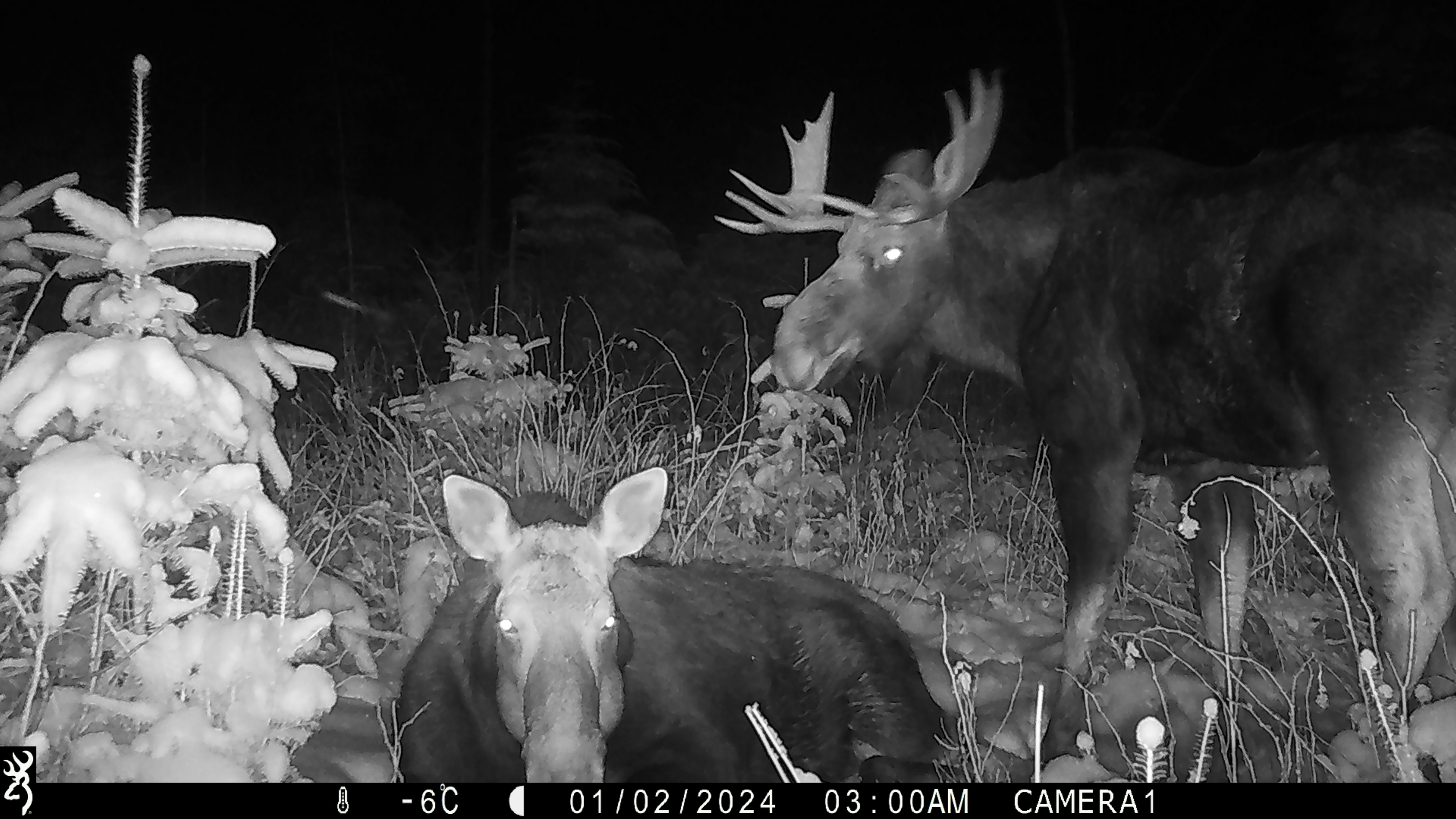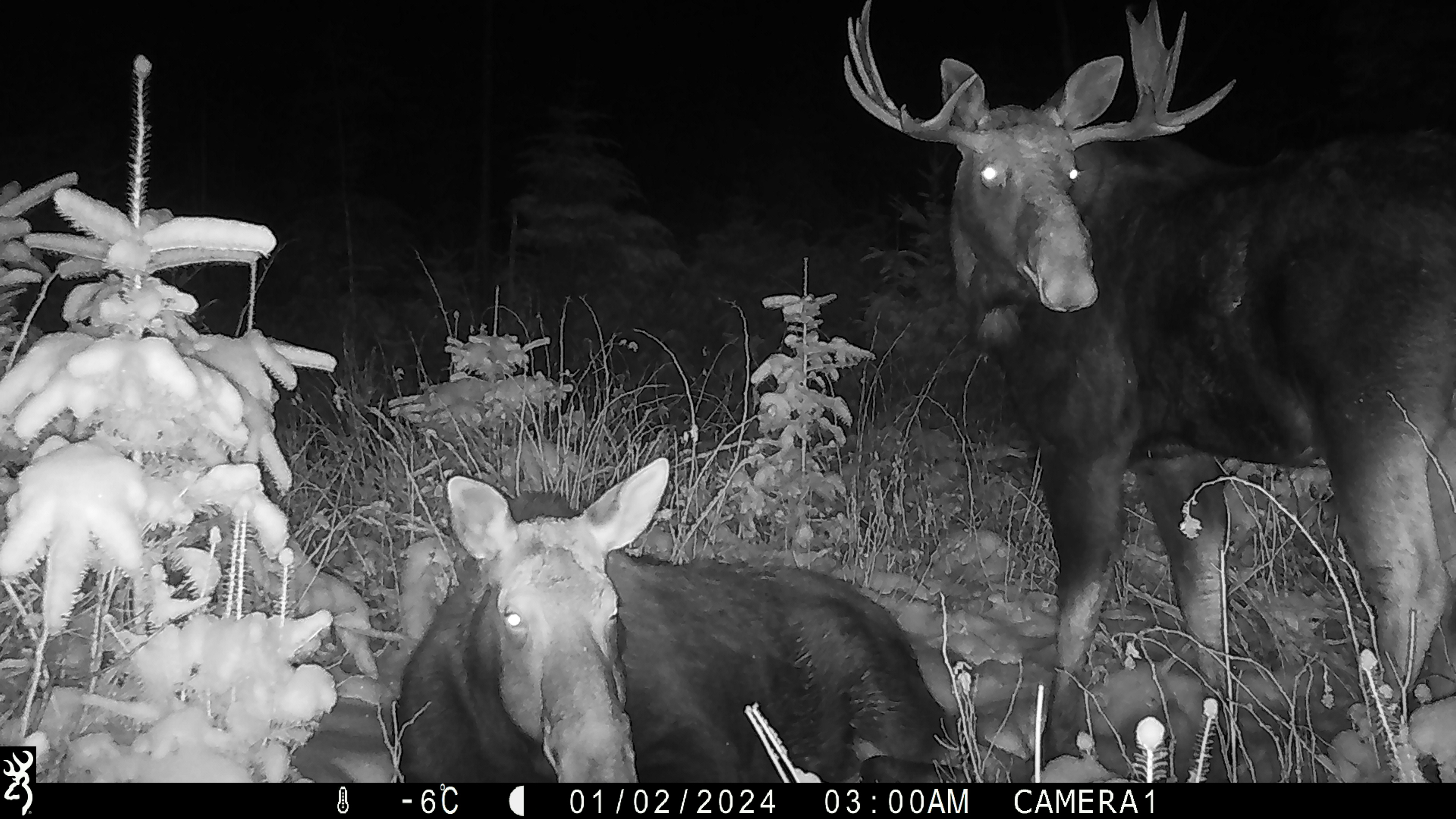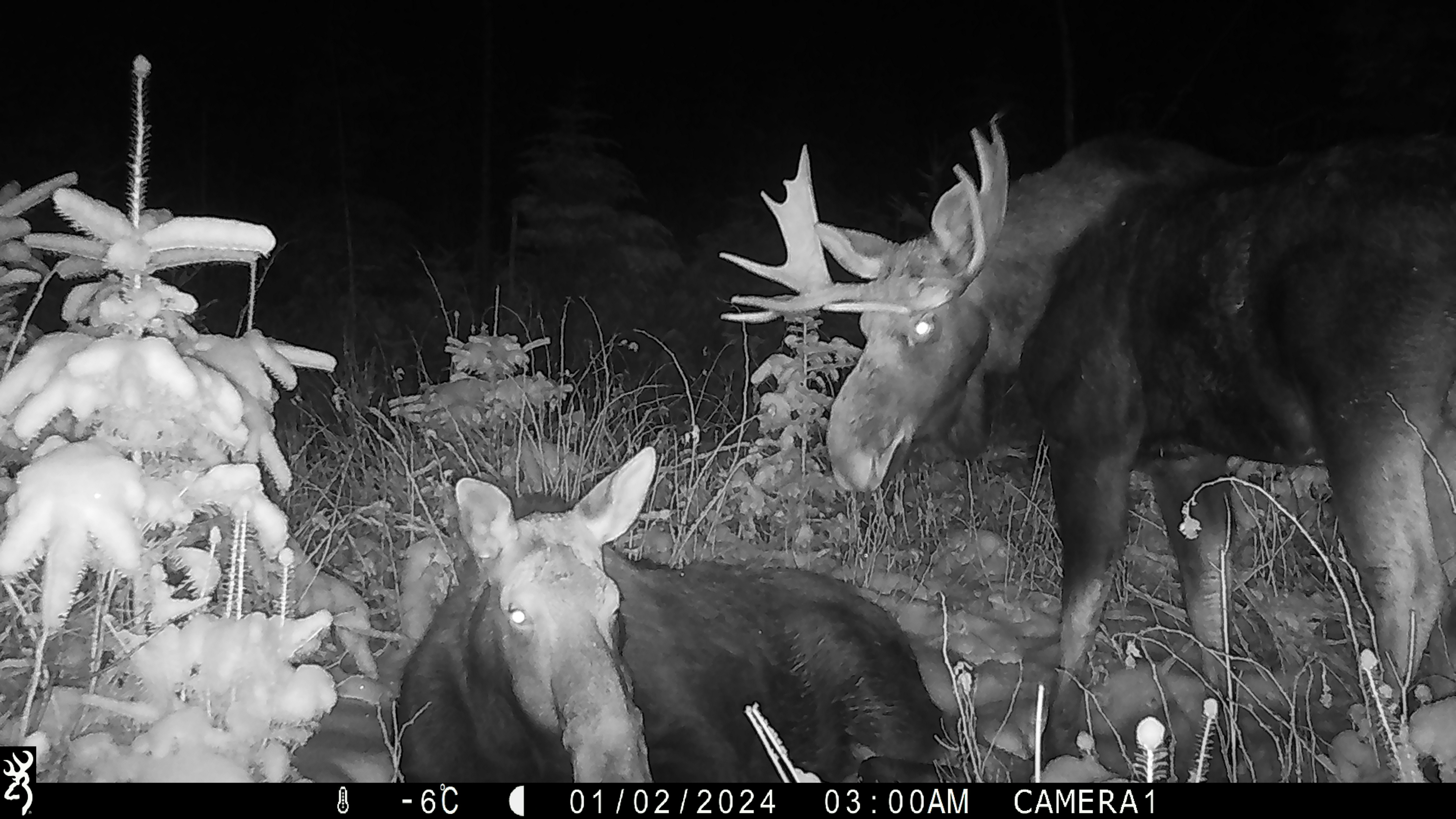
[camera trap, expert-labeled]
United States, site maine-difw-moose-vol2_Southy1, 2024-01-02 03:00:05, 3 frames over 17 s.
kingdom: Animalia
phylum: Chordata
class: Mammalia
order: Artiodactyla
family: Cervidae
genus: Alces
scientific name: Alces alces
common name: moose